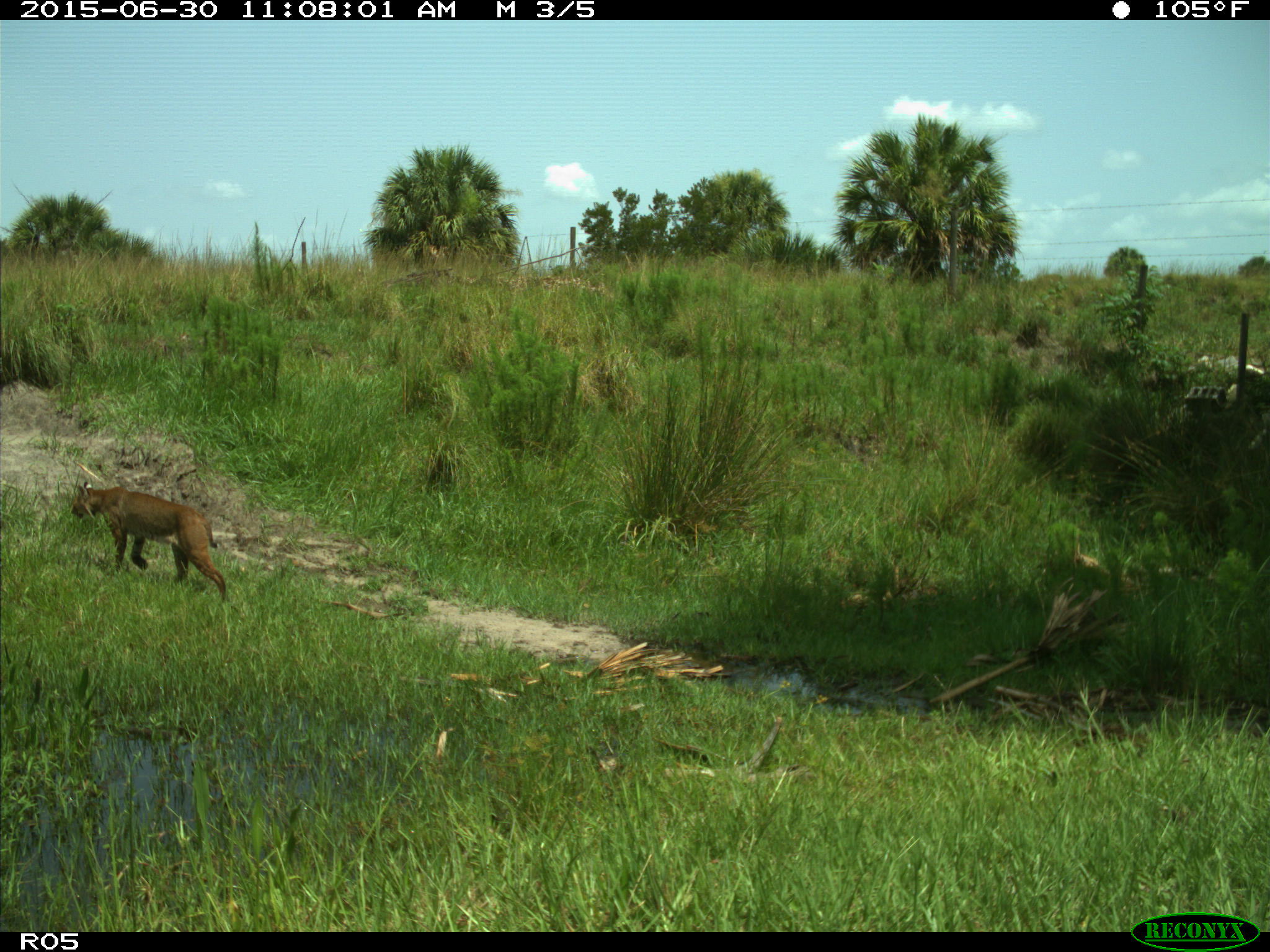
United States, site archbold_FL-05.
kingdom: Animalia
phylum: Chordata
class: Mammalia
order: Carnivora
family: Felidae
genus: Lynx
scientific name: Lynx rufus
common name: bobcat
Lynx rufus (bobcat).